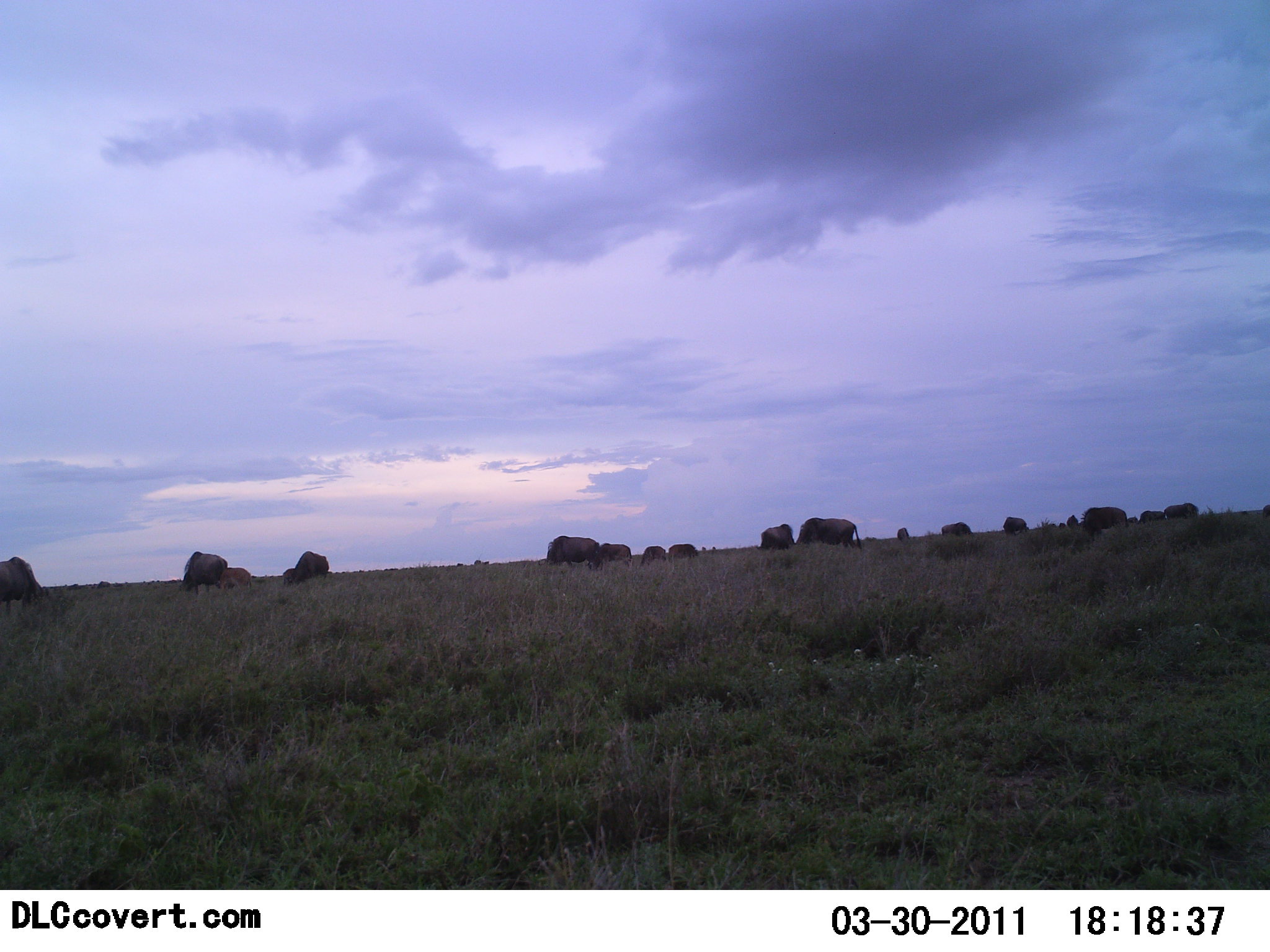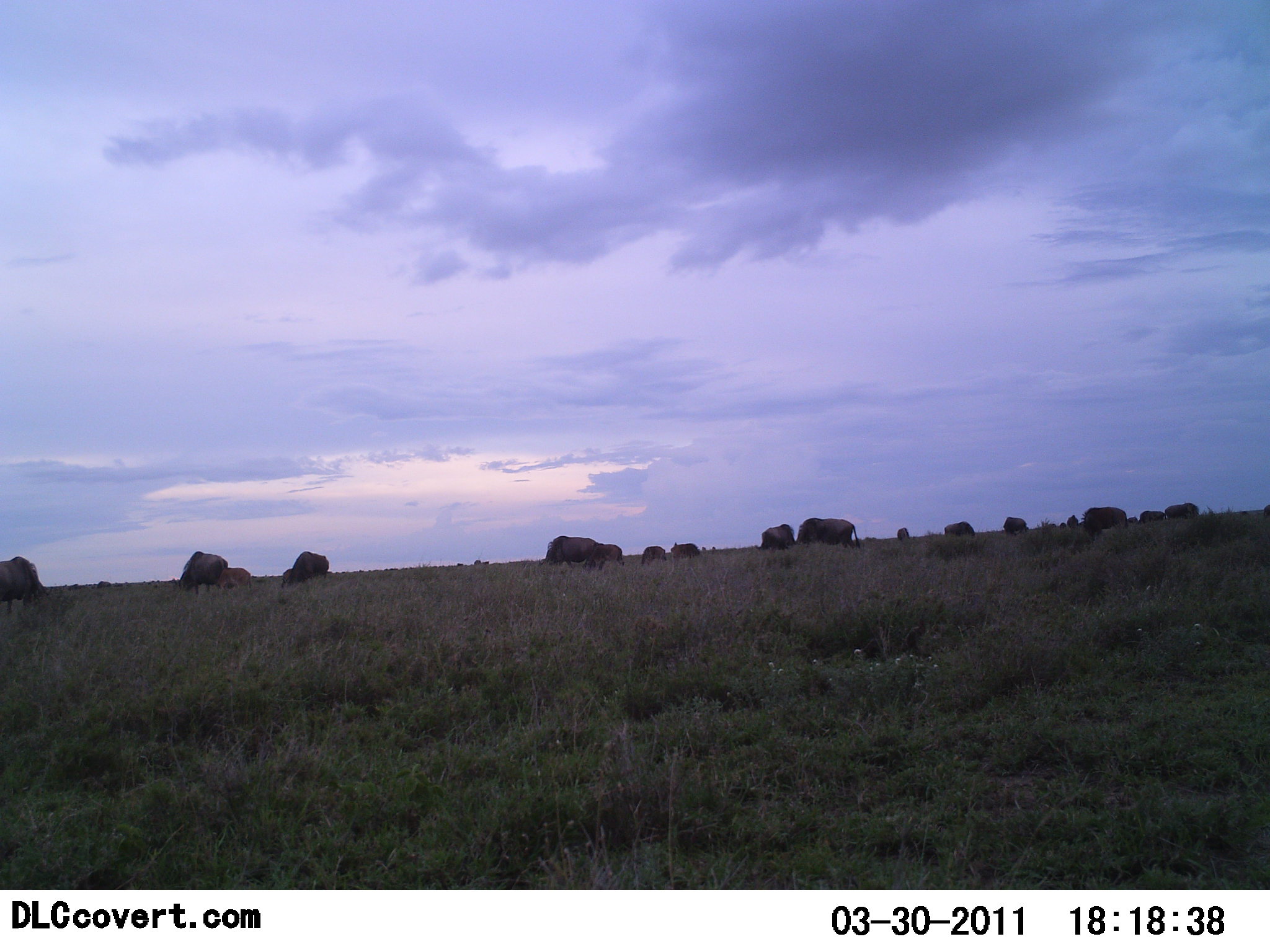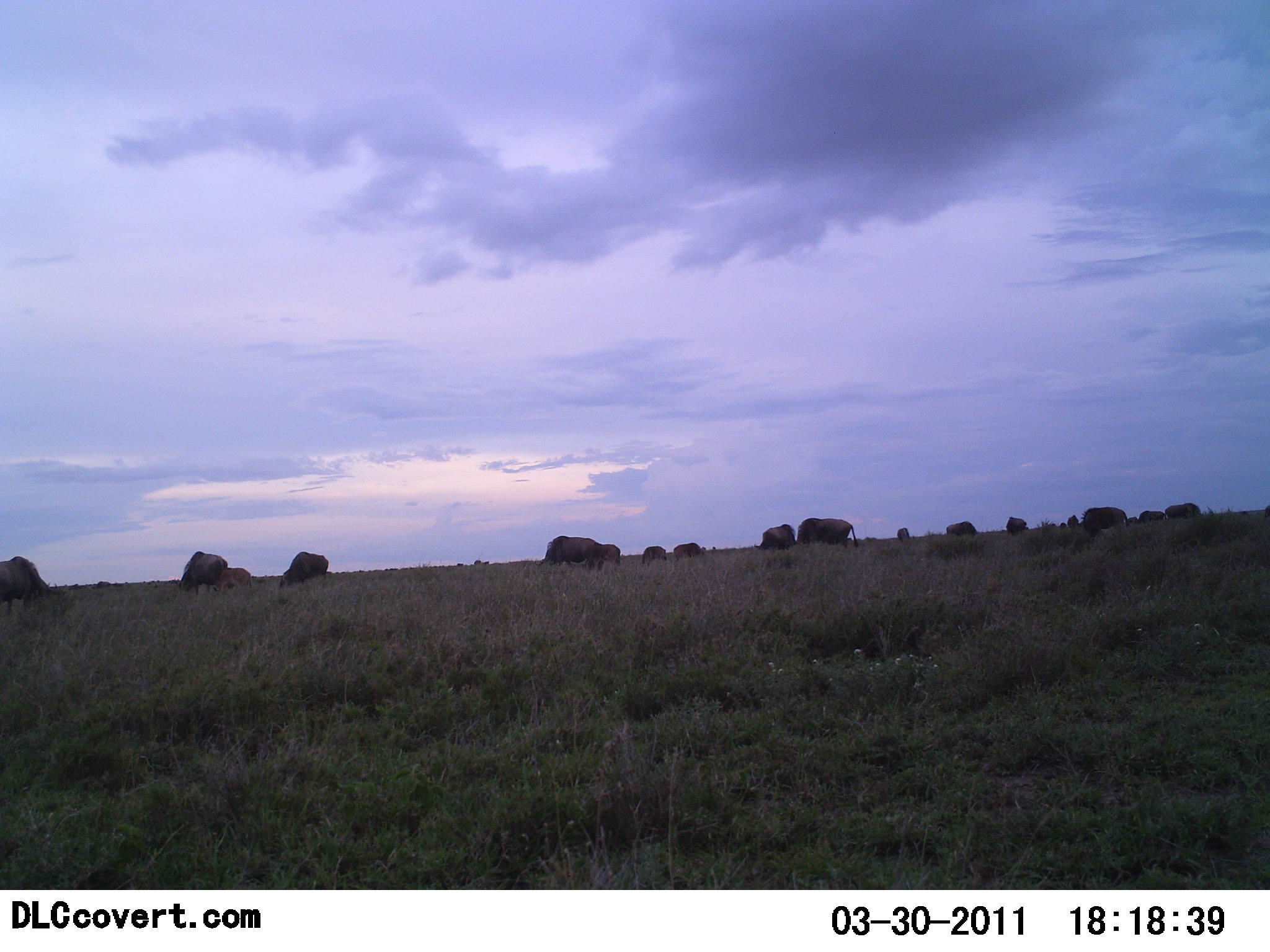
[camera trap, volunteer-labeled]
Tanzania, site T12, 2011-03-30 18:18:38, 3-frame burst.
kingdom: Animalia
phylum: Chordata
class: Mammalia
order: Artiodactyla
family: Bovidae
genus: Connochaetes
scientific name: Connochaetes taurinus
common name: blue wildebeest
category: wildebeest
Wildebeest (blue wildebeest) (Connochaetes taurinus), count 11-50. Behavior (volunteer vote fractions): standing 17%, resting 0%, moving 17%, interacting 0%. Young present (vote fraction): 8%. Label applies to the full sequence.